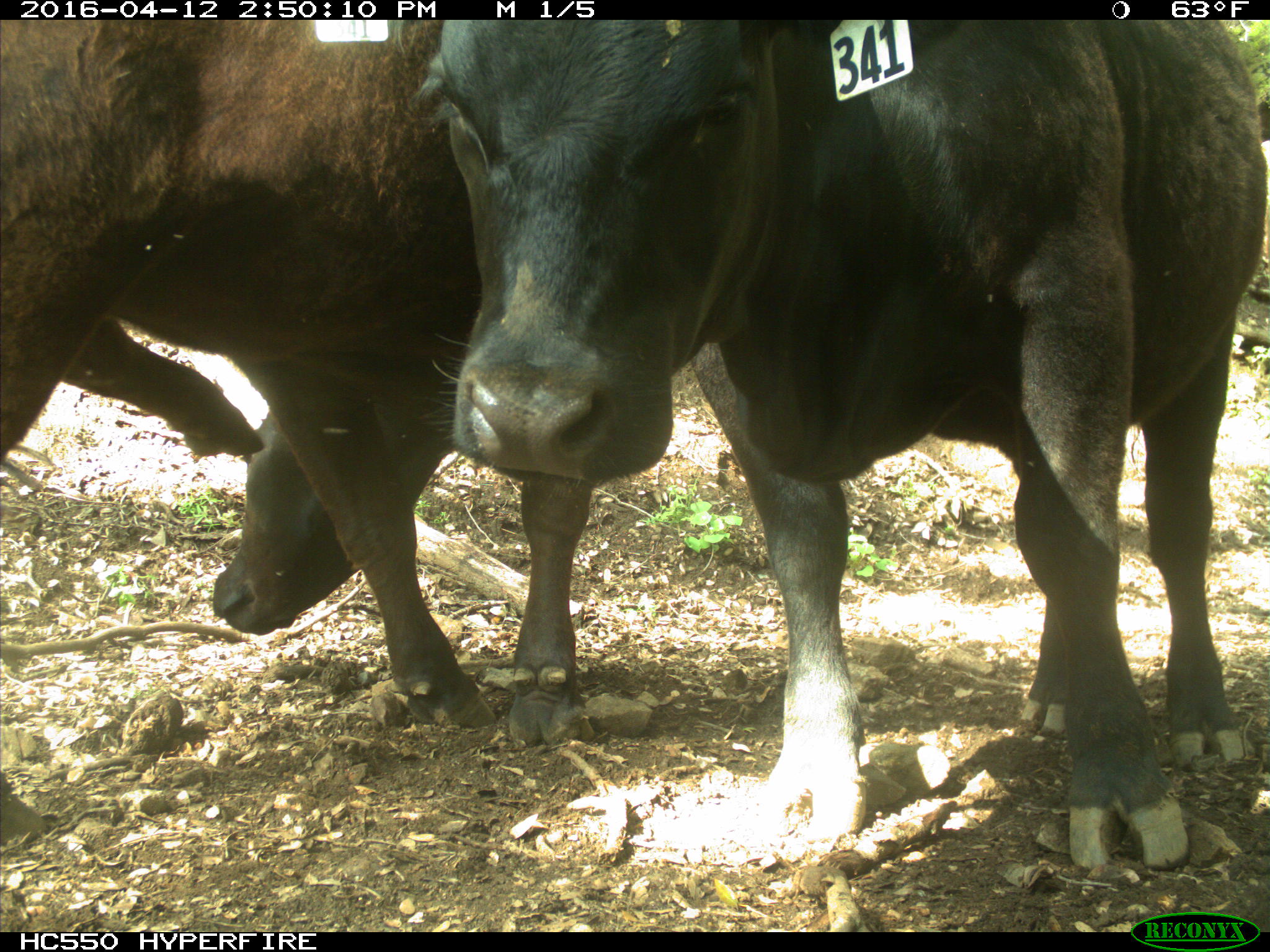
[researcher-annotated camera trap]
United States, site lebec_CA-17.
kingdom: Animalia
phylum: Chordata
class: Mammalia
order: Artiodactyla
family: Bovidae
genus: Bos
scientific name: Bos taurus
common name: domestic cow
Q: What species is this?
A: Bos taurus (domestic cow).